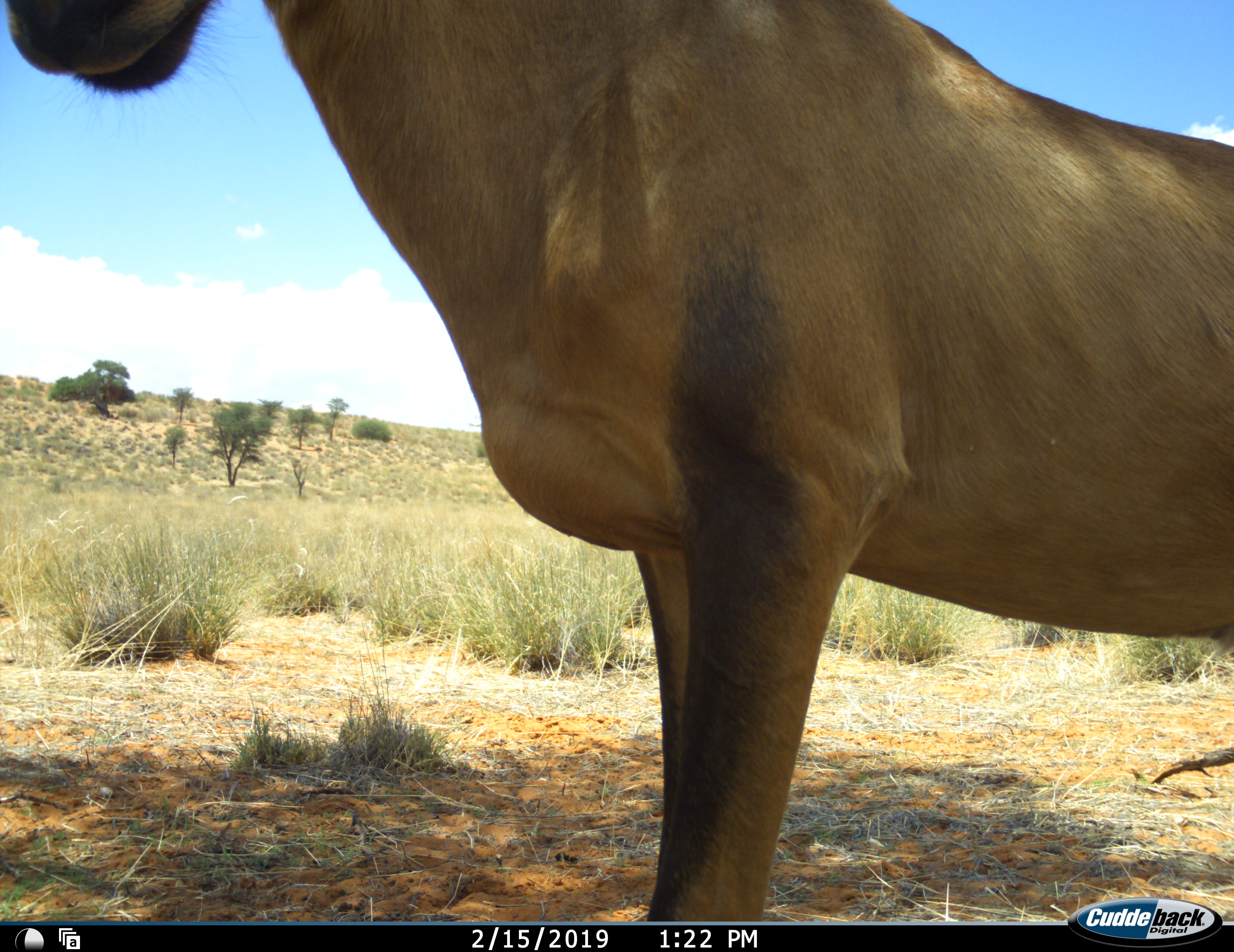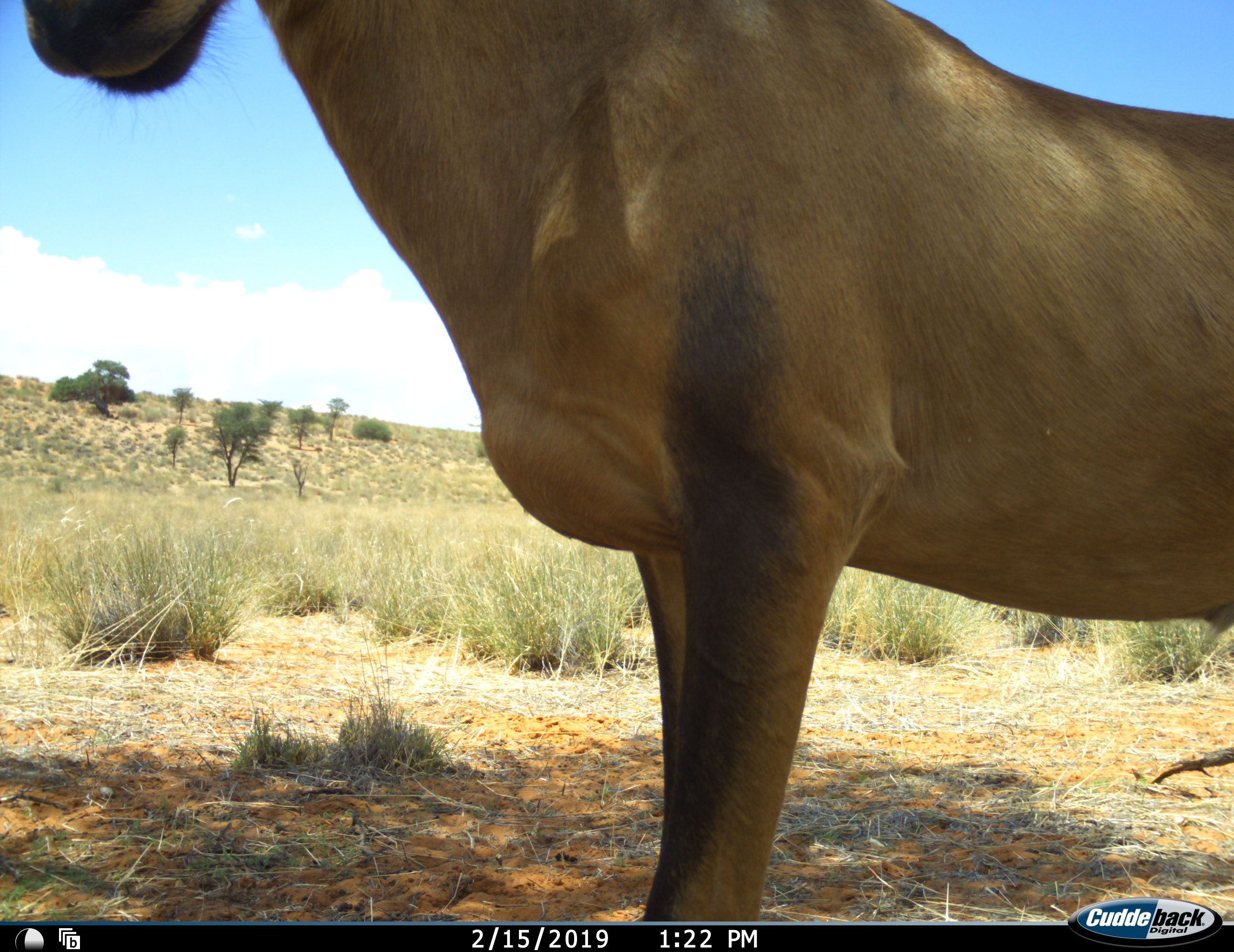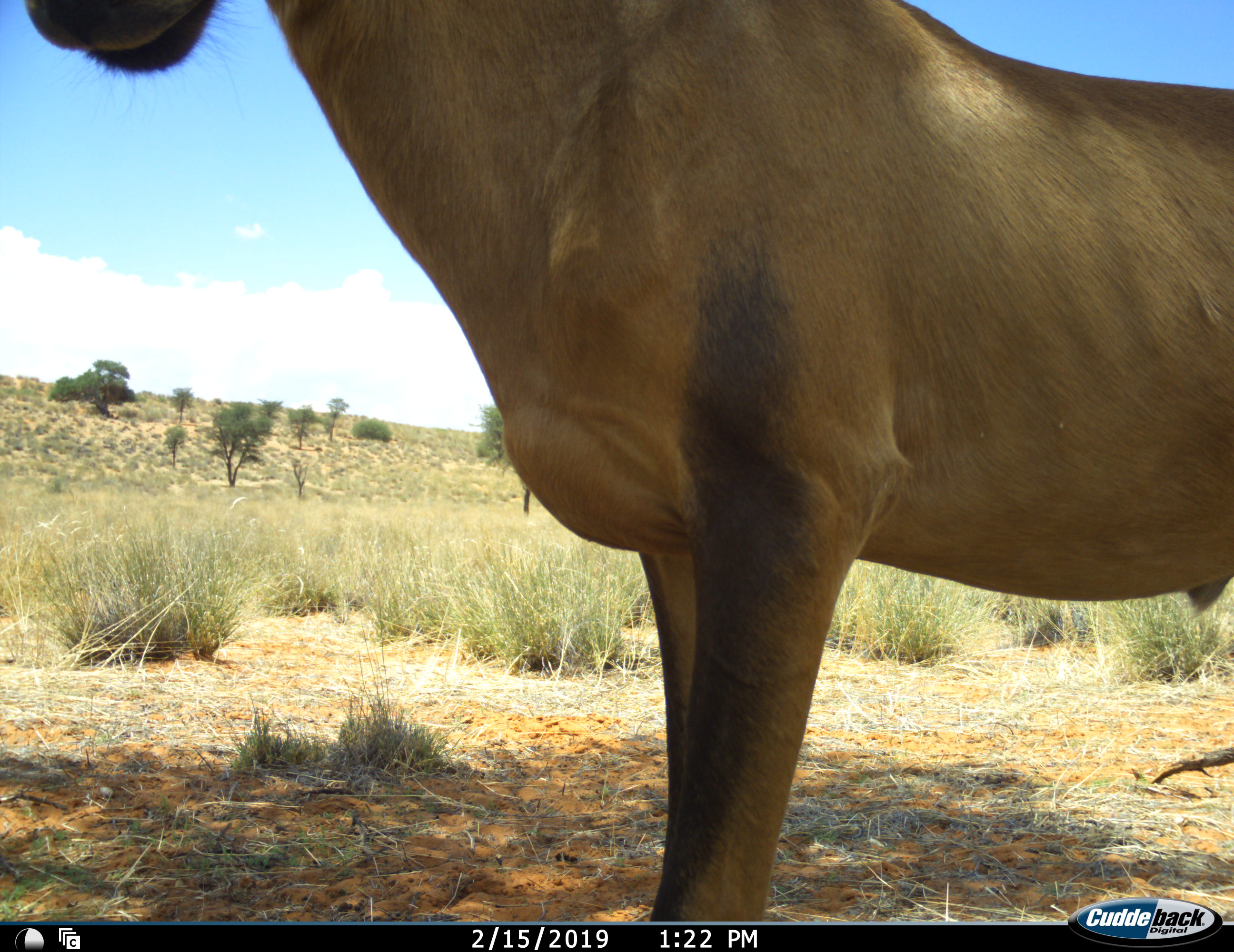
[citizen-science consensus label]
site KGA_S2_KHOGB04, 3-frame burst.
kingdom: Animalia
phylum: Chordata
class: Mammalia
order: Artiodactyla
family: Bovidae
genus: Alcelaphus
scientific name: Alcelaphus buselaphus caama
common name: red hartebeest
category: hartebeestred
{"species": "hartebeestred (red hartebeest) (Alcelaphus buselaphus caama)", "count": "1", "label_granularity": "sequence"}